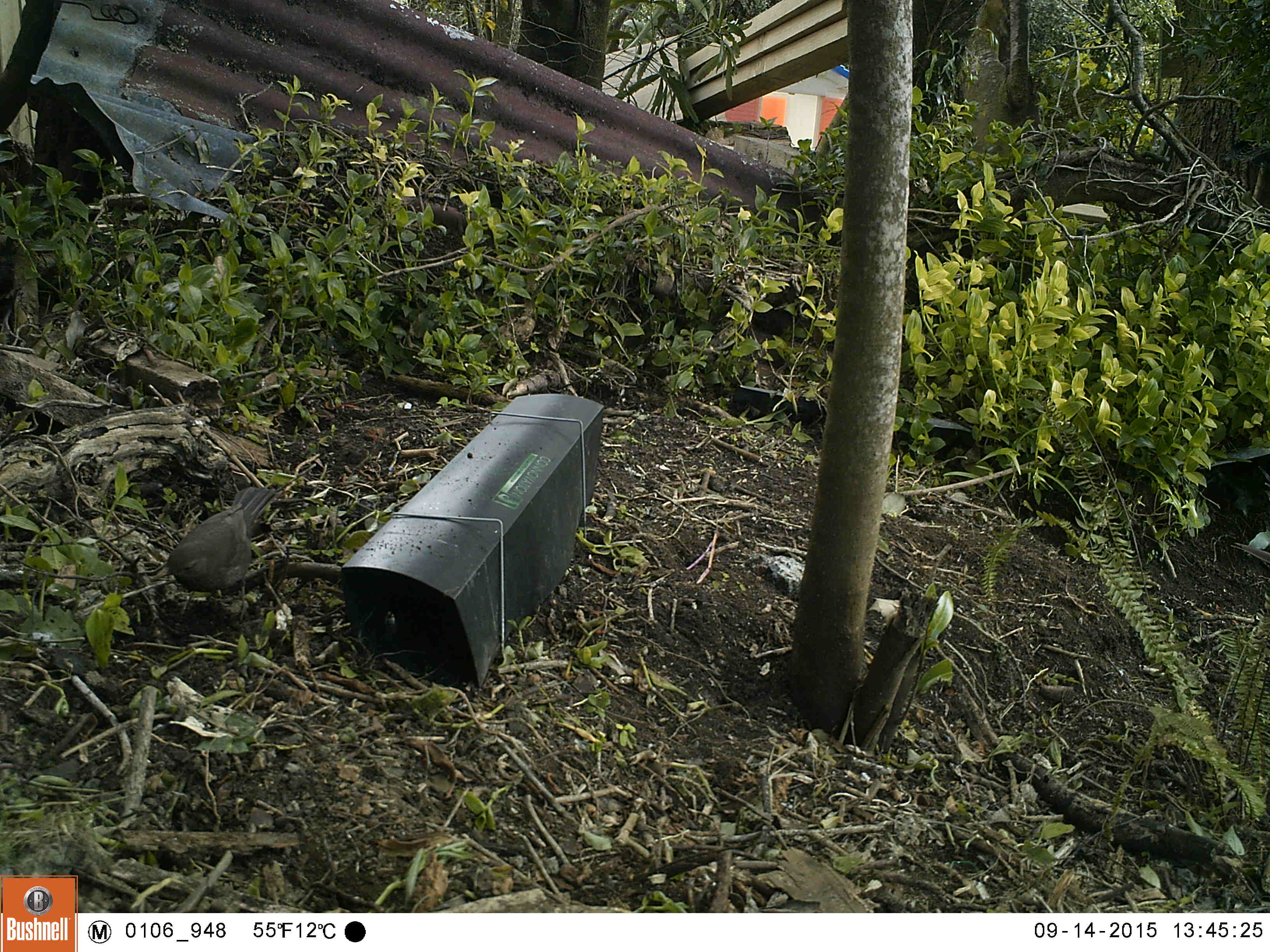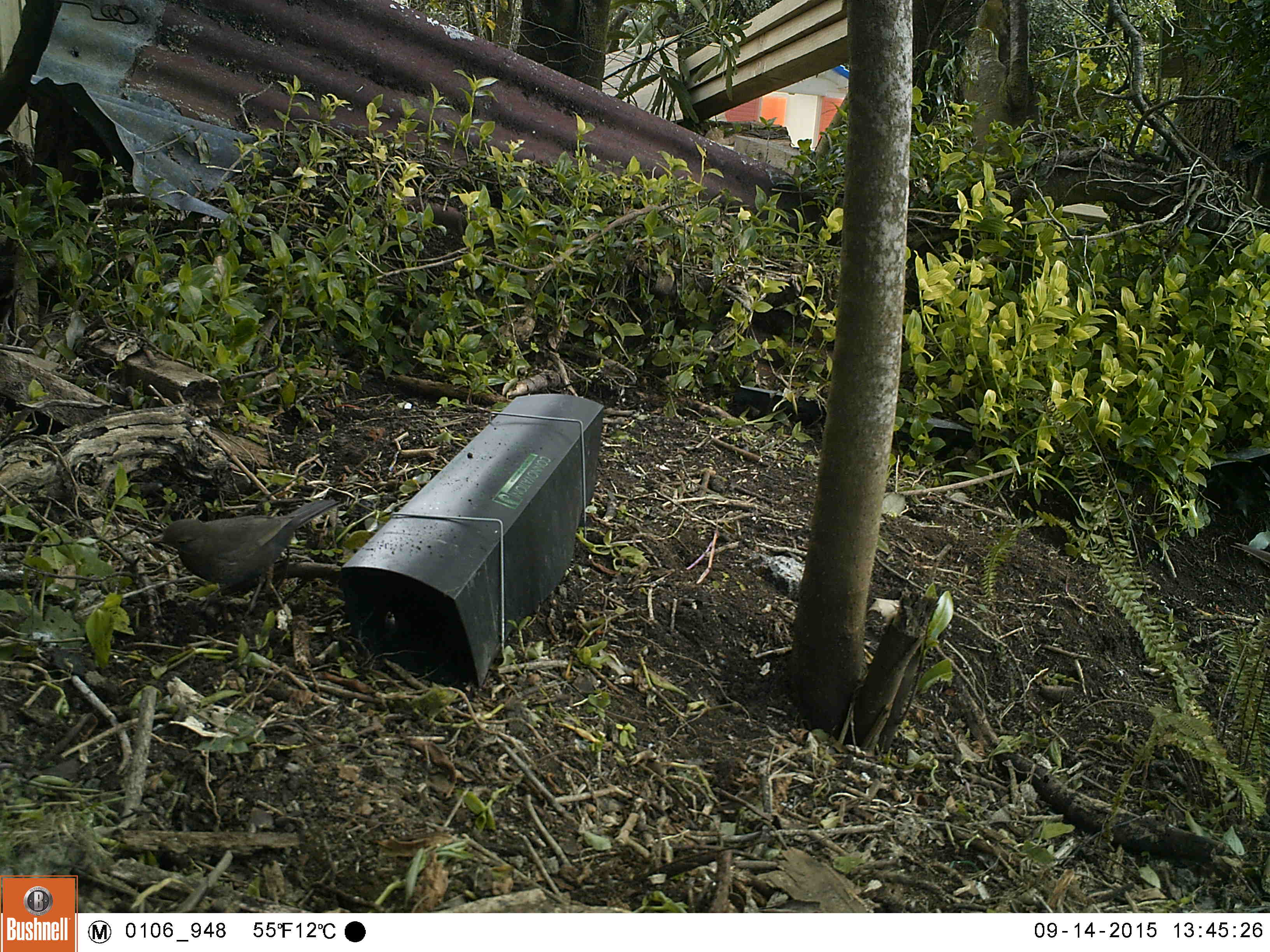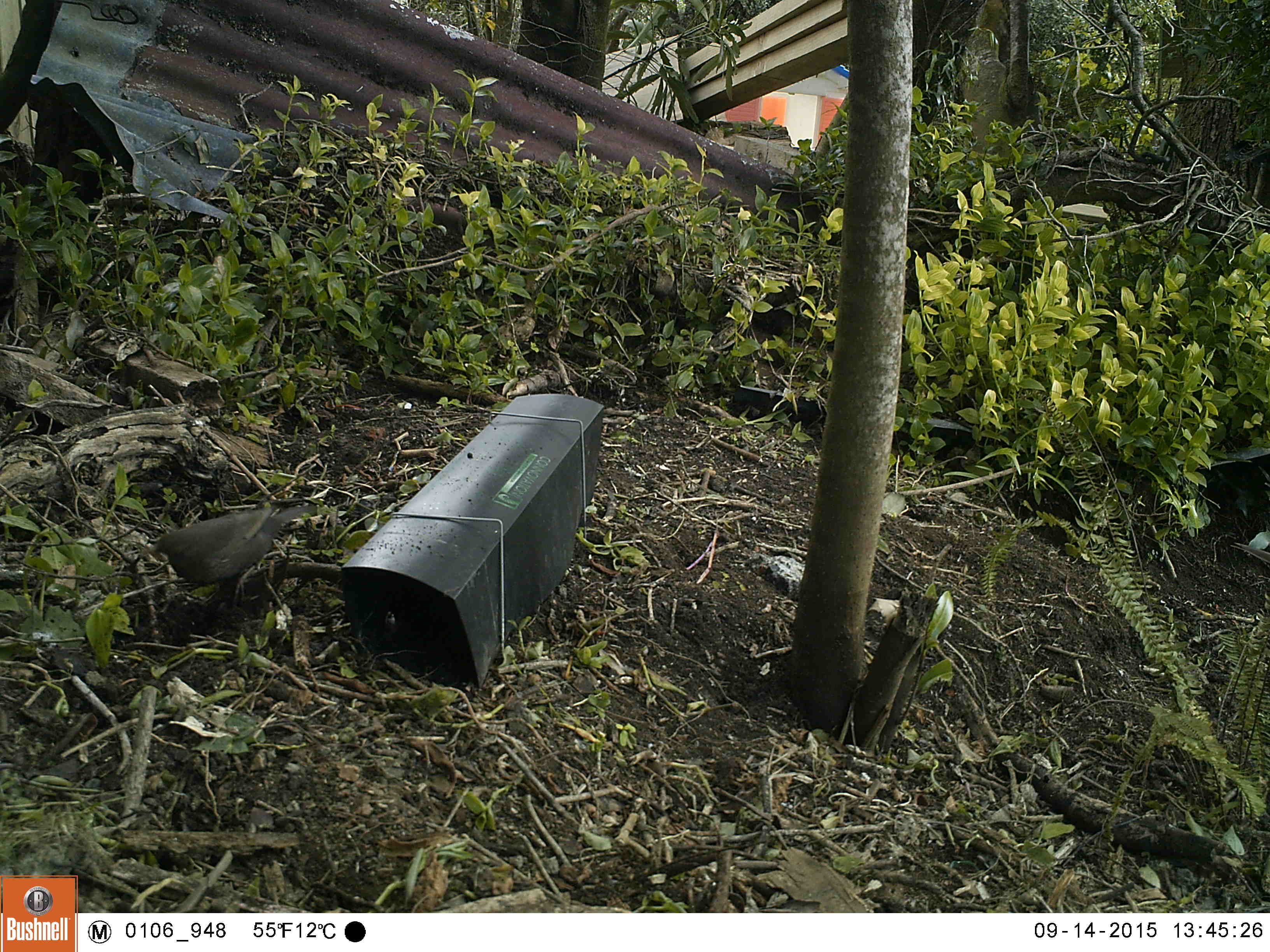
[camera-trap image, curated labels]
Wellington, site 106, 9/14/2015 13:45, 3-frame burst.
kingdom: Animalia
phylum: Chordata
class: Aves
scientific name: Aves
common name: bird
Bird (Aves).